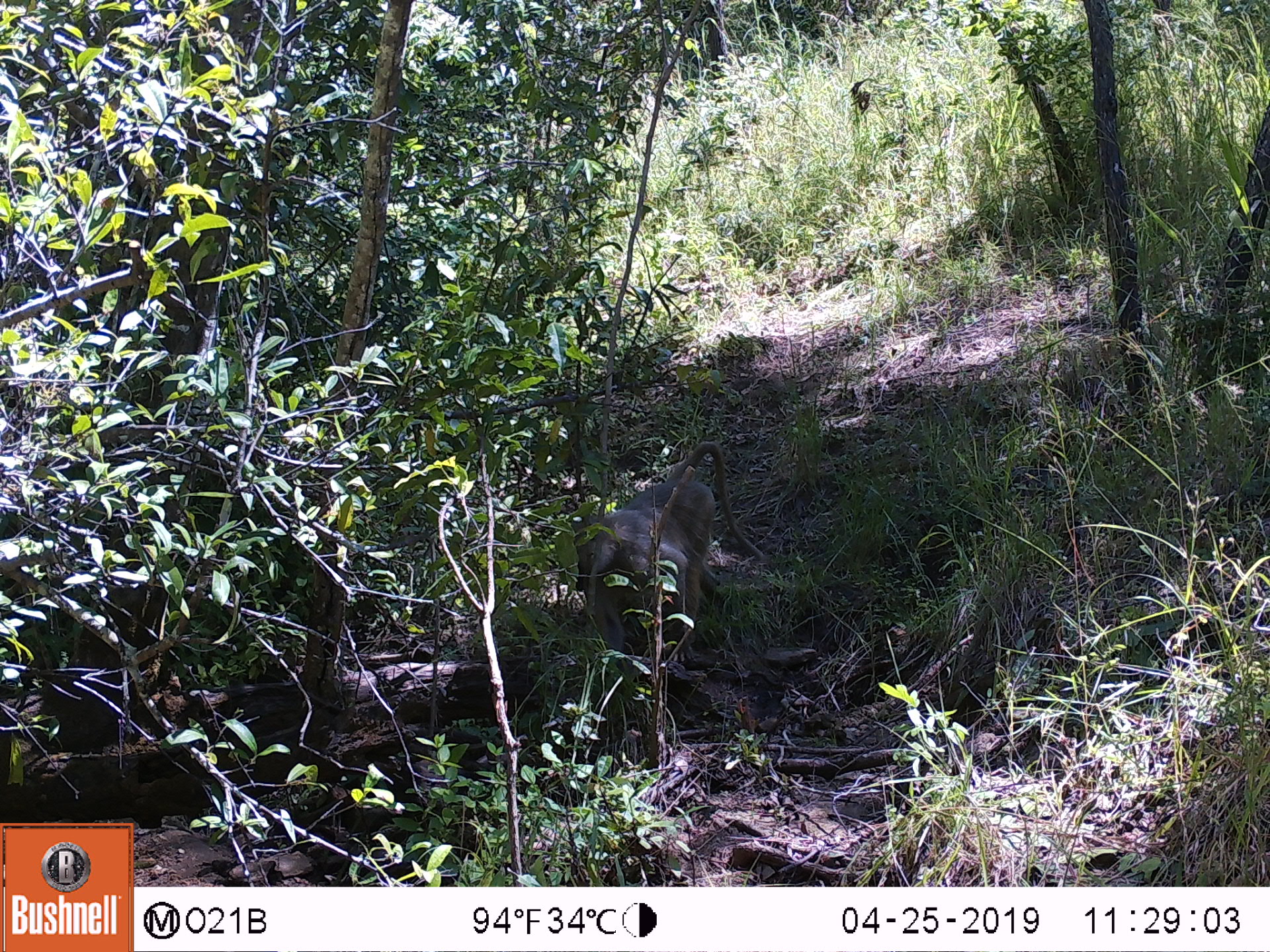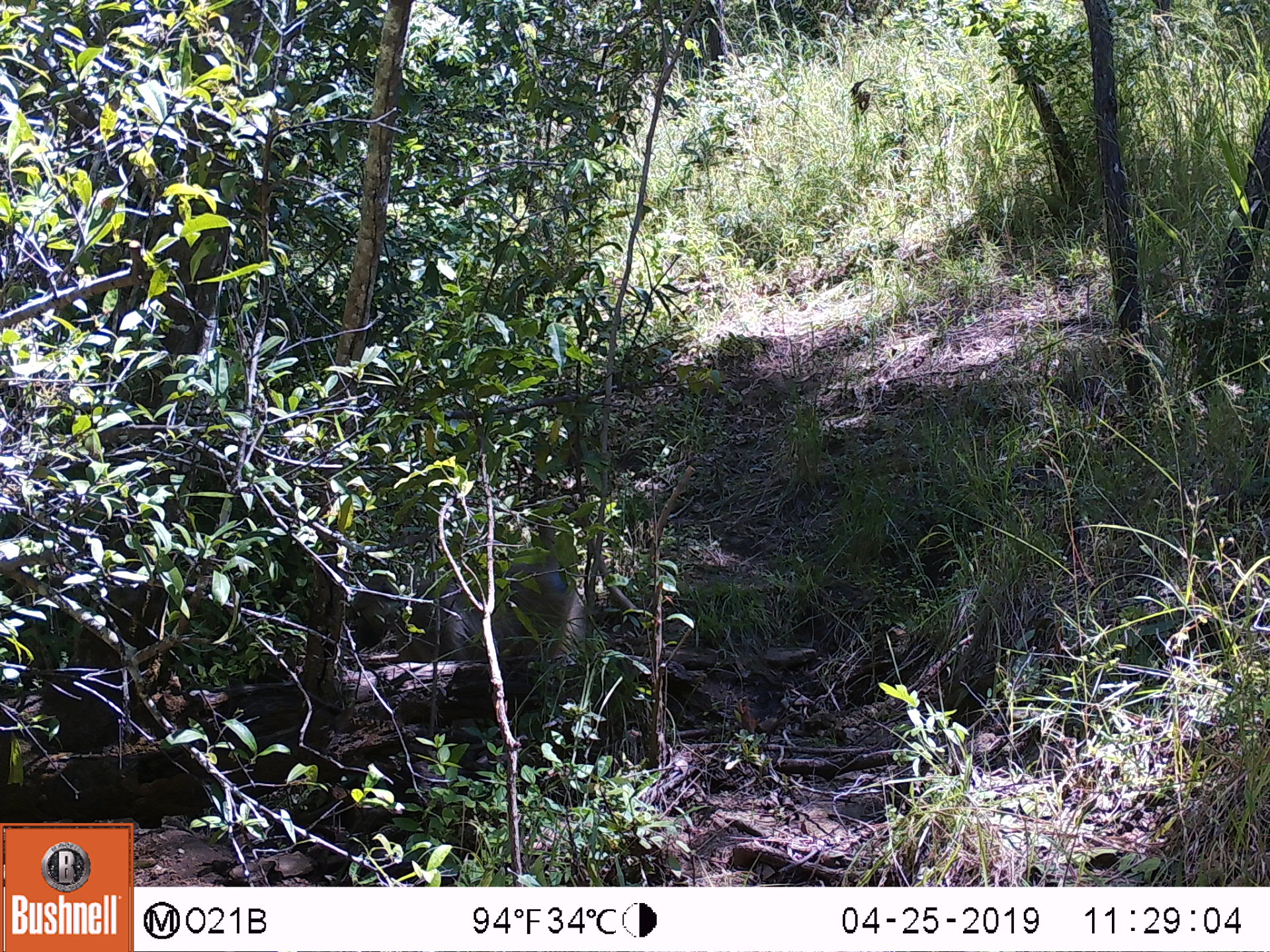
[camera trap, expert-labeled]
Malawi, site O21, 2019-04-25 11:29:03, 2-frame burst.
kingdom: Animalia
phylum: Chordata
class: Mammalia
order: Primates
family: Cercopithecidae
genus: Papio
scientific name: Papio cynocephalus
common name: yellow baboon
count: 1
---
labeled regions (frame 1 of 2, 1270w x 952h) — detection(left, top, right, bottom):
yellow baboon: detection(565, 433, 778, 668)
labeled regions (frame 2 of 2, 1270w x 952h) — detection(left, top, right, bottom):
yellow baboon: detection(333, 495, 640, 747)